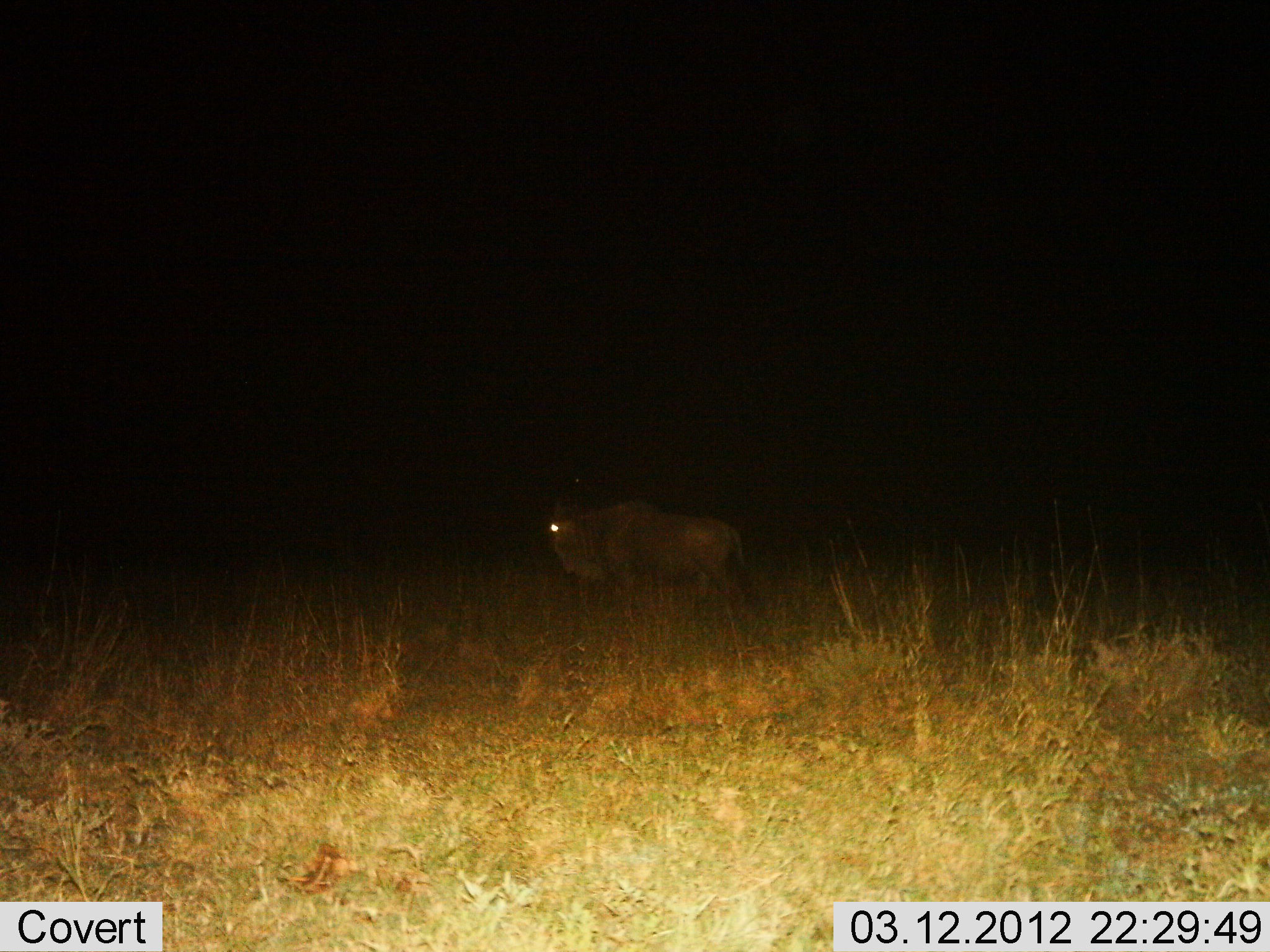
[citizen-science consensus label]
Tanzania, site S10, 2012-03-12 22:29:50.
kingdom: Animalia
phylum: Chordata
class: Mammalia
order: Artiodactyla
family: Bovidae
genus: Connochaetes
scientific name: Connochaetes taurinus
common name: blue wildebeest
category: wildebeest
Wildebeest (blue wildebeest) (Connochaetes taurinus), count 1. Behavior (volunteer vote fractions): standing 46%, resting 0%, moving 54%, interacting 0%. Young present (vote fraction): 0%. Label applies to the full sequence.